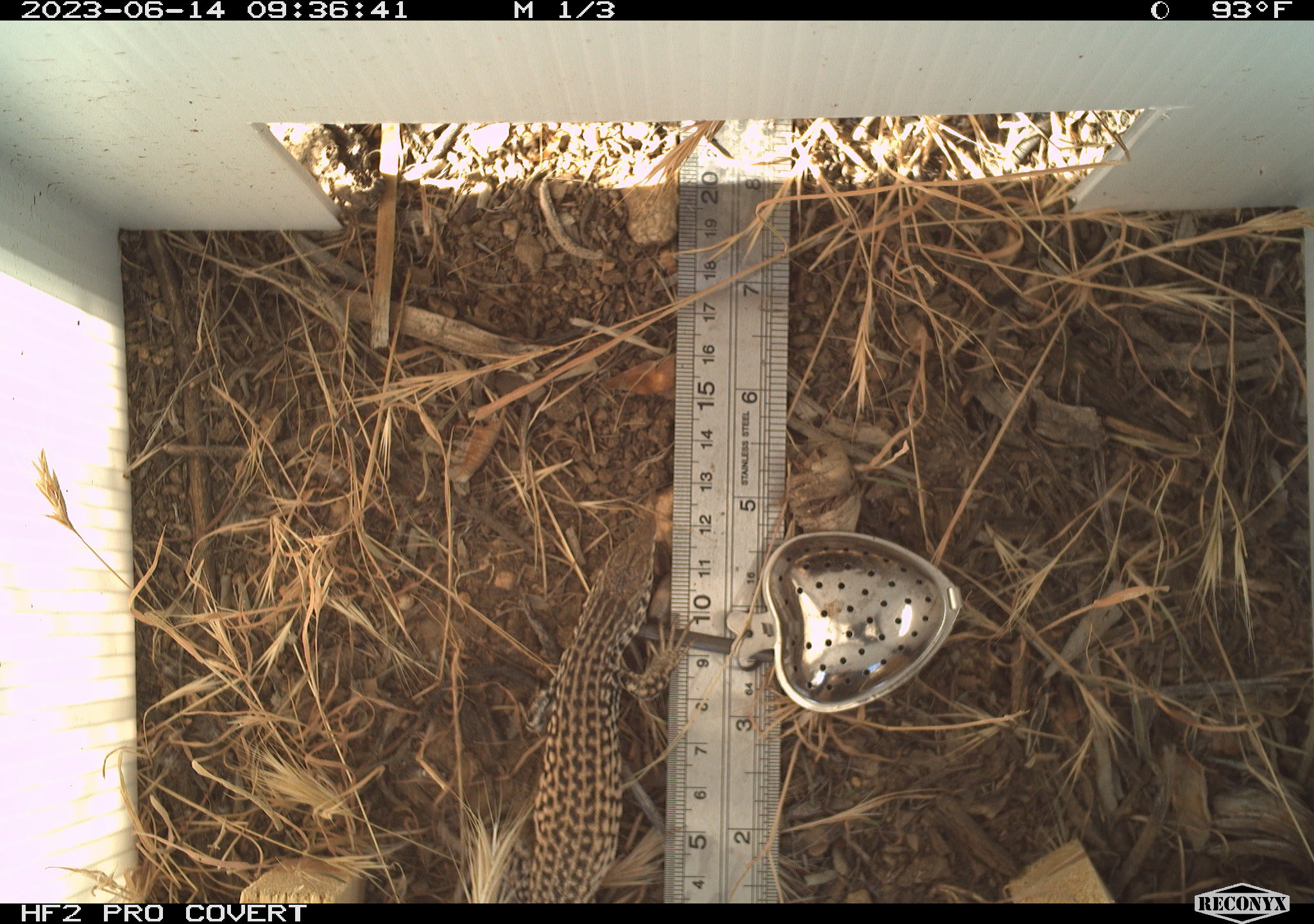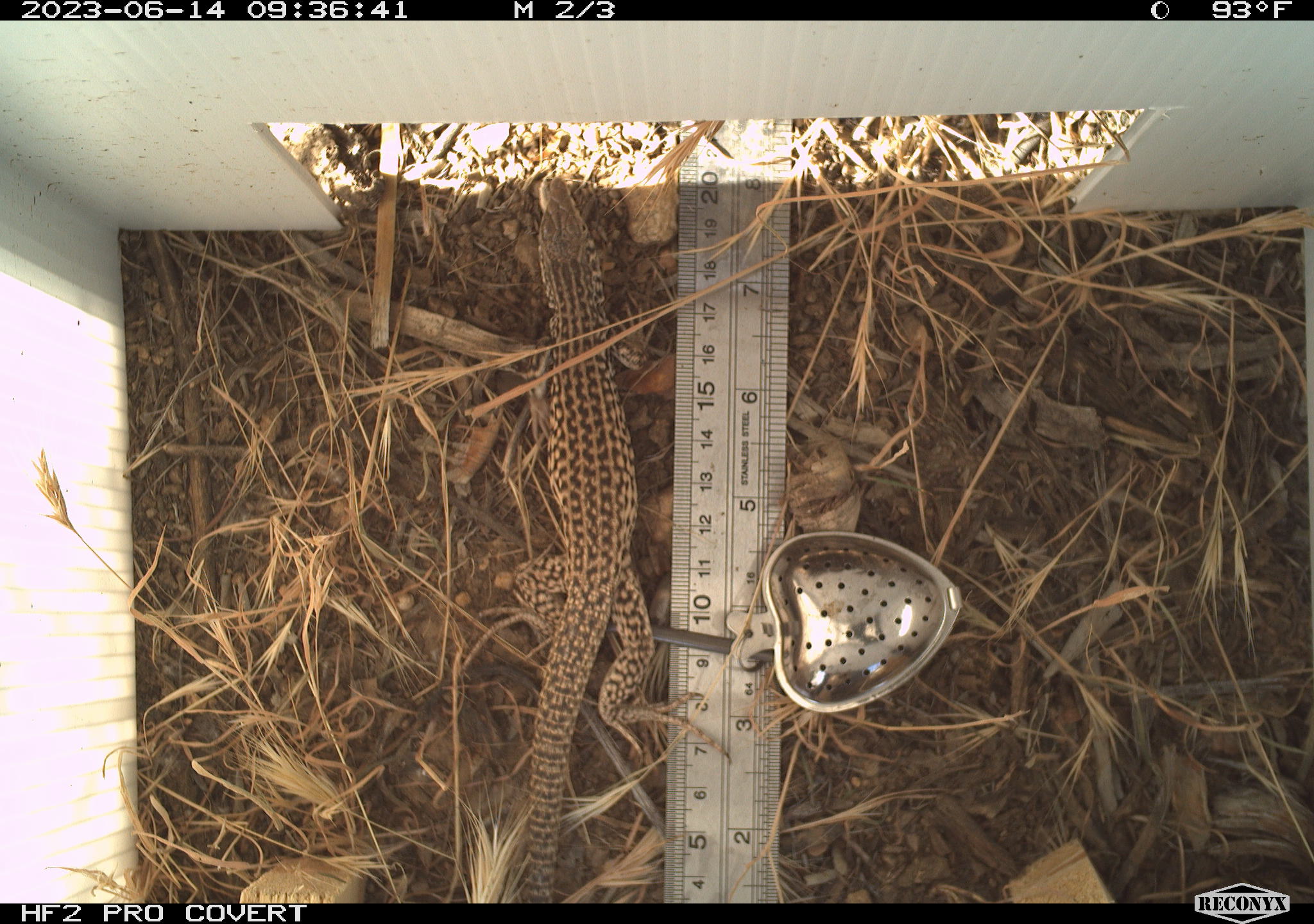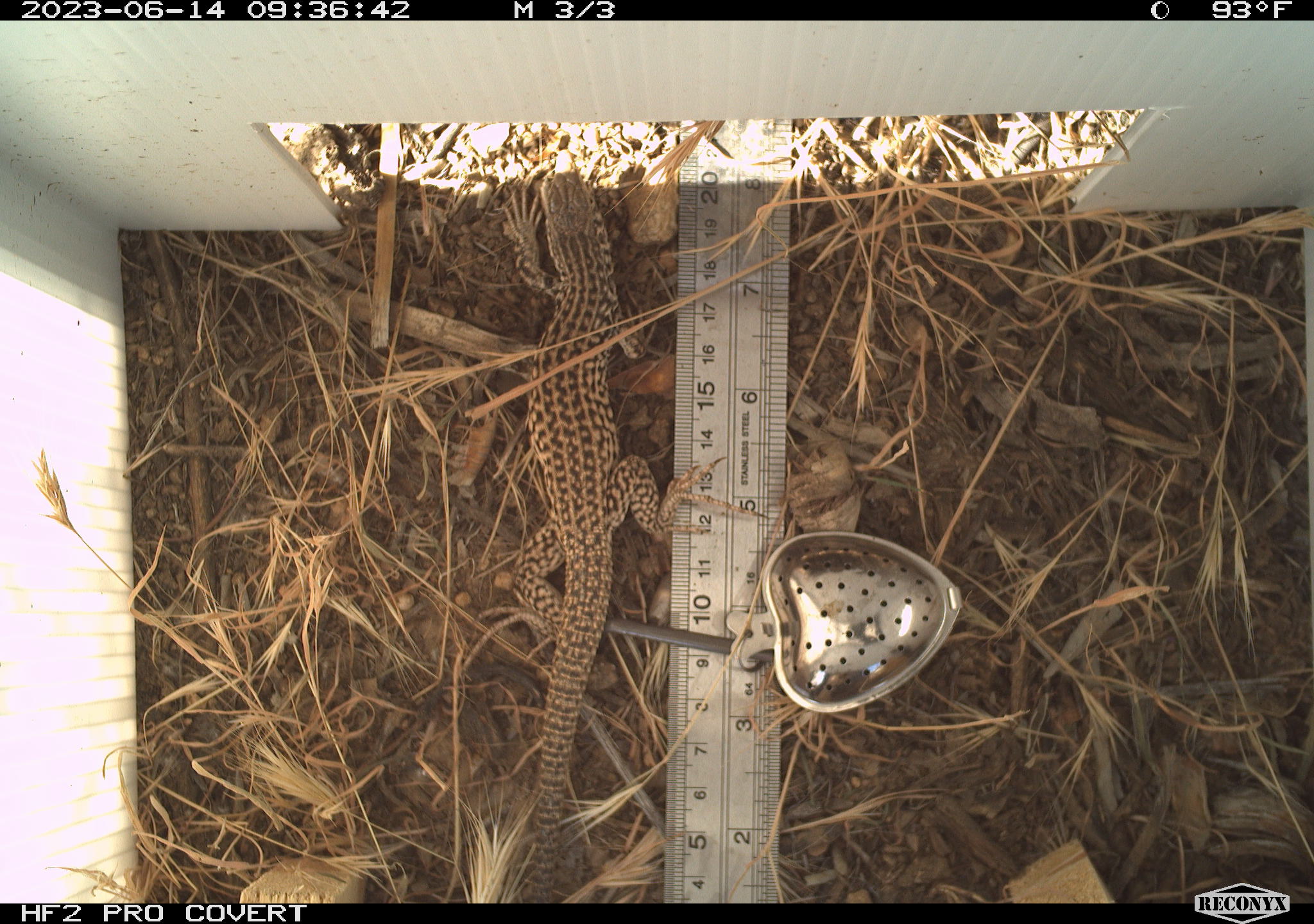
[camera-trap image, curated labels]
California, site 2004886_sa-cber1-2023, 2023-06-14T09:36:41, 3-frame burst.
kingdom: Animalia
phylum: Chordata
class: Reptilia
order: Squamata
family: Teiidae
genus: Aspidoscelis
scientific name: Aspidoscelis tigris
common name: western whiptail